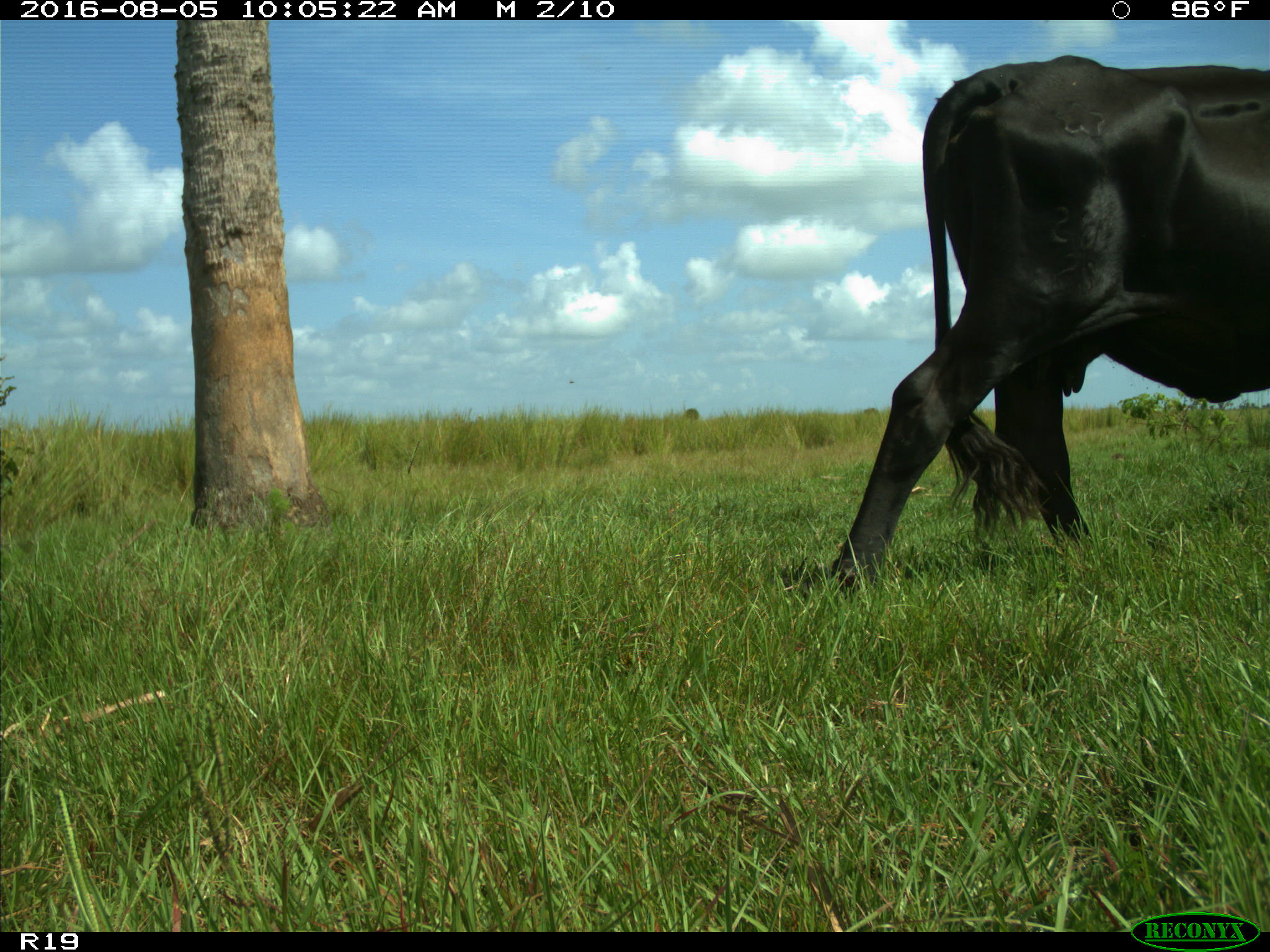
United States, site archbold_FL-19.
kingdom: Animalia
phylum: Chordata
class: Mammalia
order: Artiodactyla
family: Bovidae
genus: Bos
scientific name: Bos taurus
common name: domestic cow